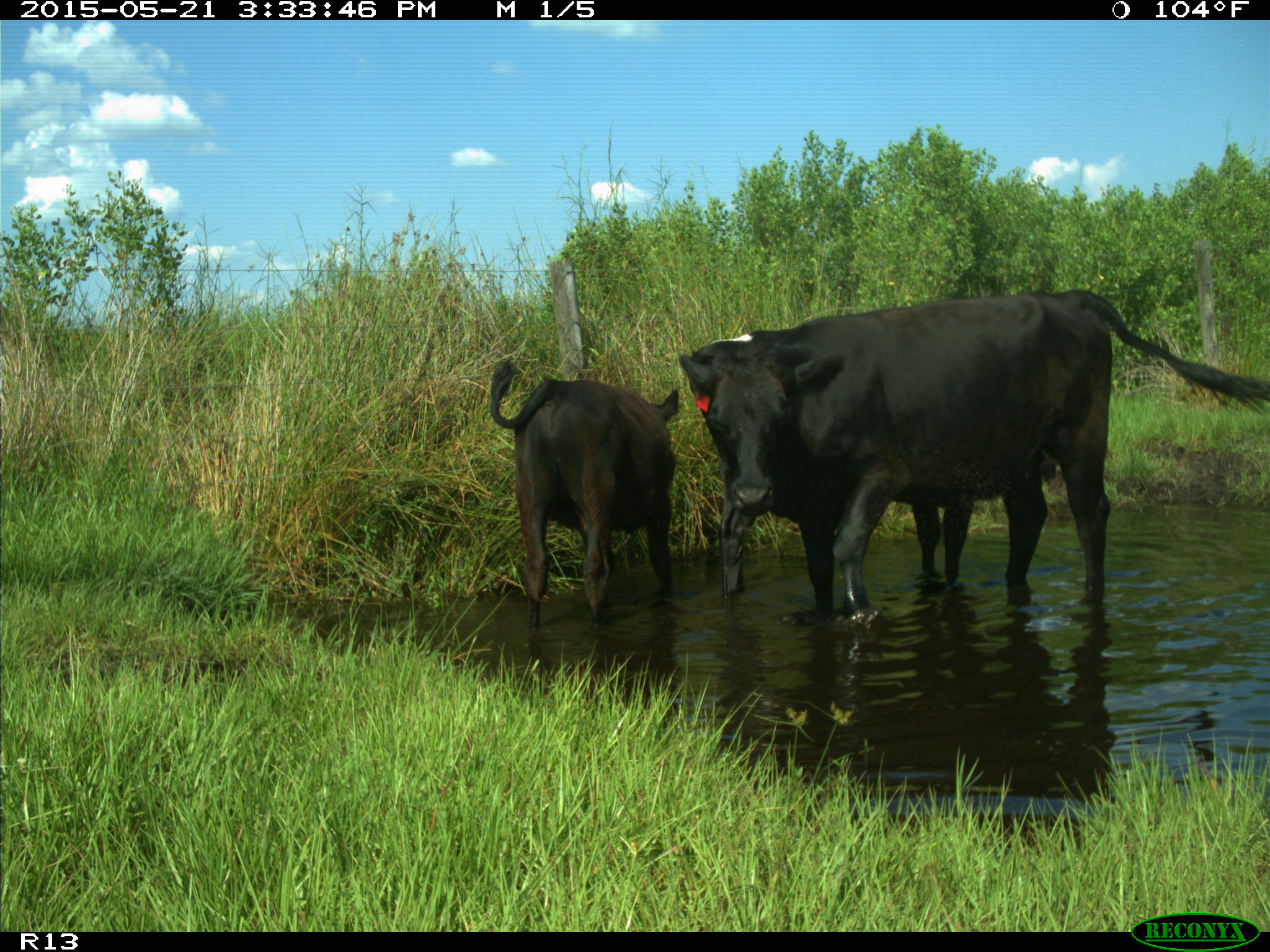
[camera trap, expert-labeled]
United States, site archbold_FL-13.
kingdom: Animalia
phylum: Chordata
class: Mammalia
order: Artiodactyla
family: Bovidae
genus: Bos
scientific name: Bos taurus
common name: domestic cow